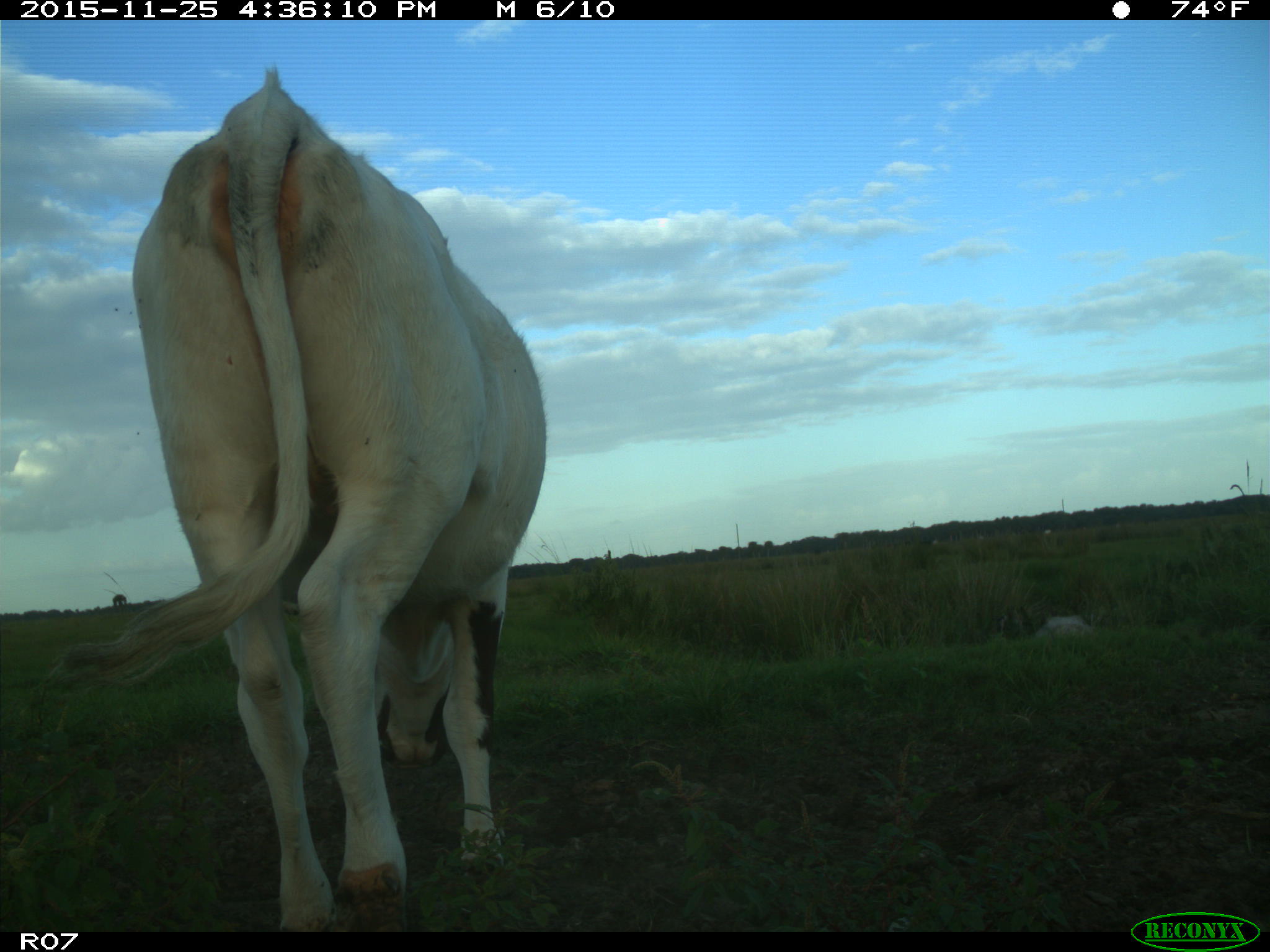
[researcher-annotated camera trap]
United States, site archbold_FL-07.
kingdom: Animalia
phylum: Chordata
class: Mammalia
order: Artiodactyla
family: Bovidae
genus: Bos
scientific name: Bos taurus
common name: domestic cow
Bos taurus (domestic cow).